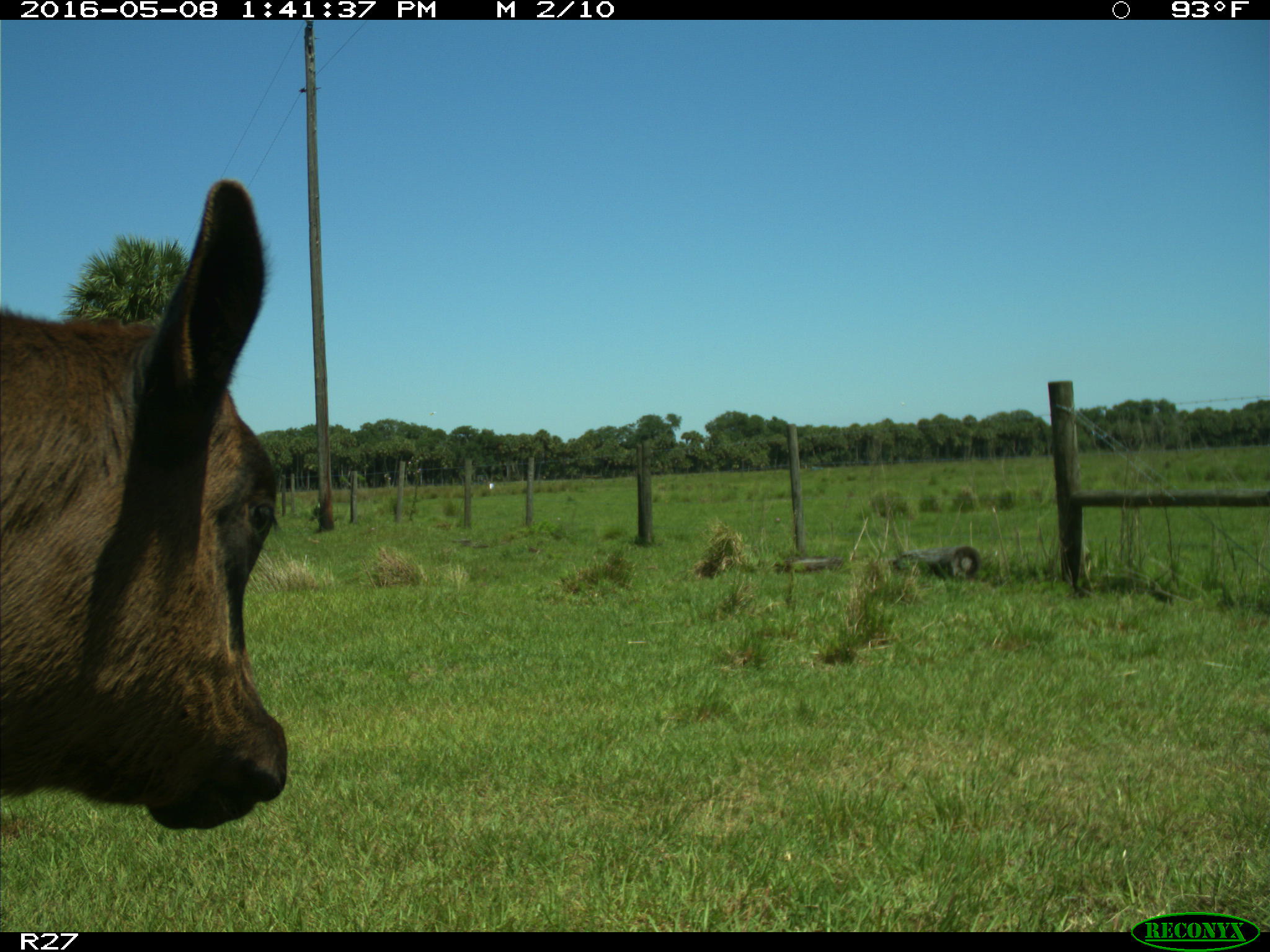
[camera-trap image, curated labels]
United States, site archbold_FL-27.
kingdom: Animalia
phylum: Chordata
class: Mammalia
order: Artiodactyla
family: Bovidae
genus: Bos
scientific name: Bos taurus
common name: domestic cow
Bos taurus (domestic cow).